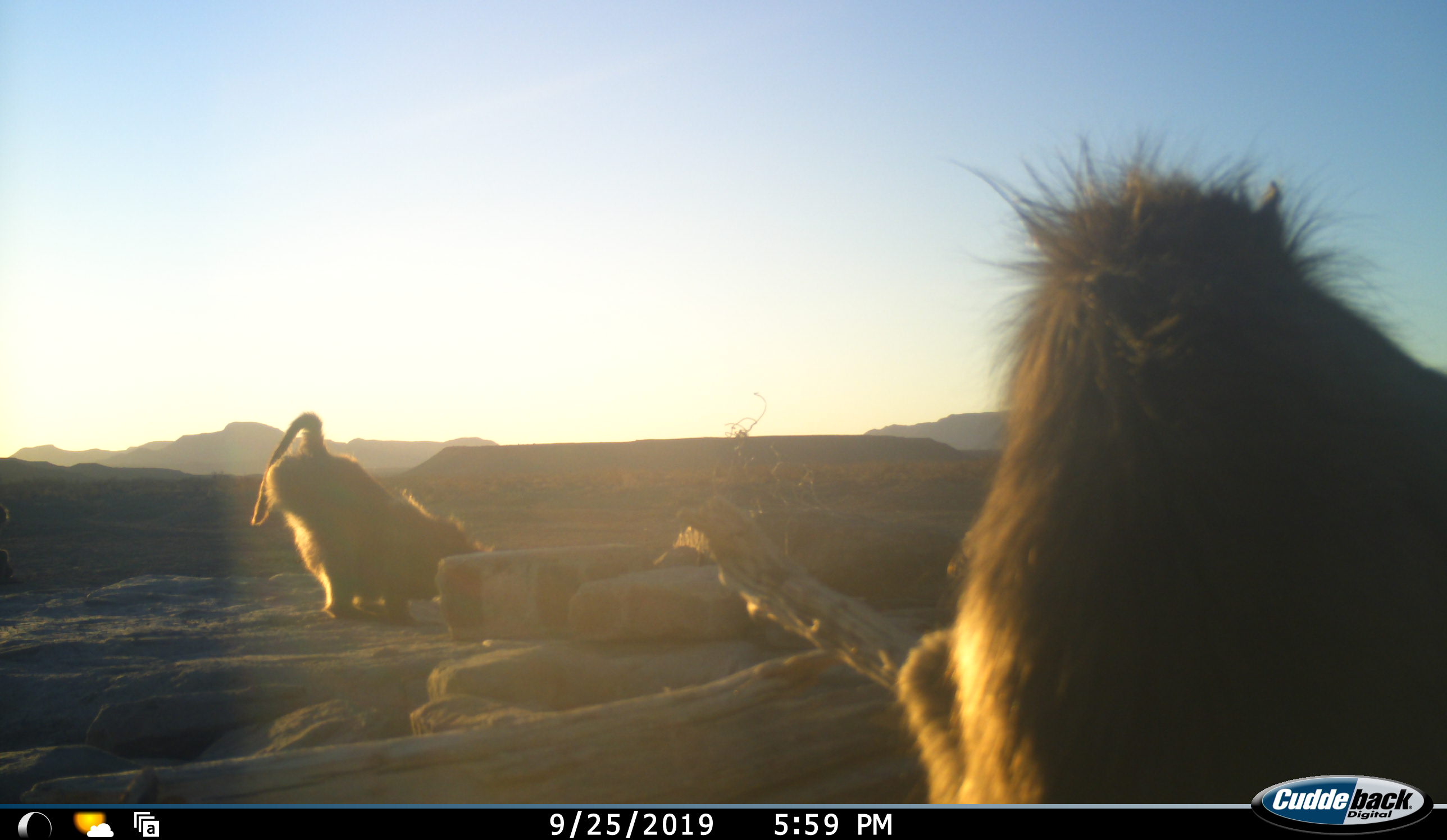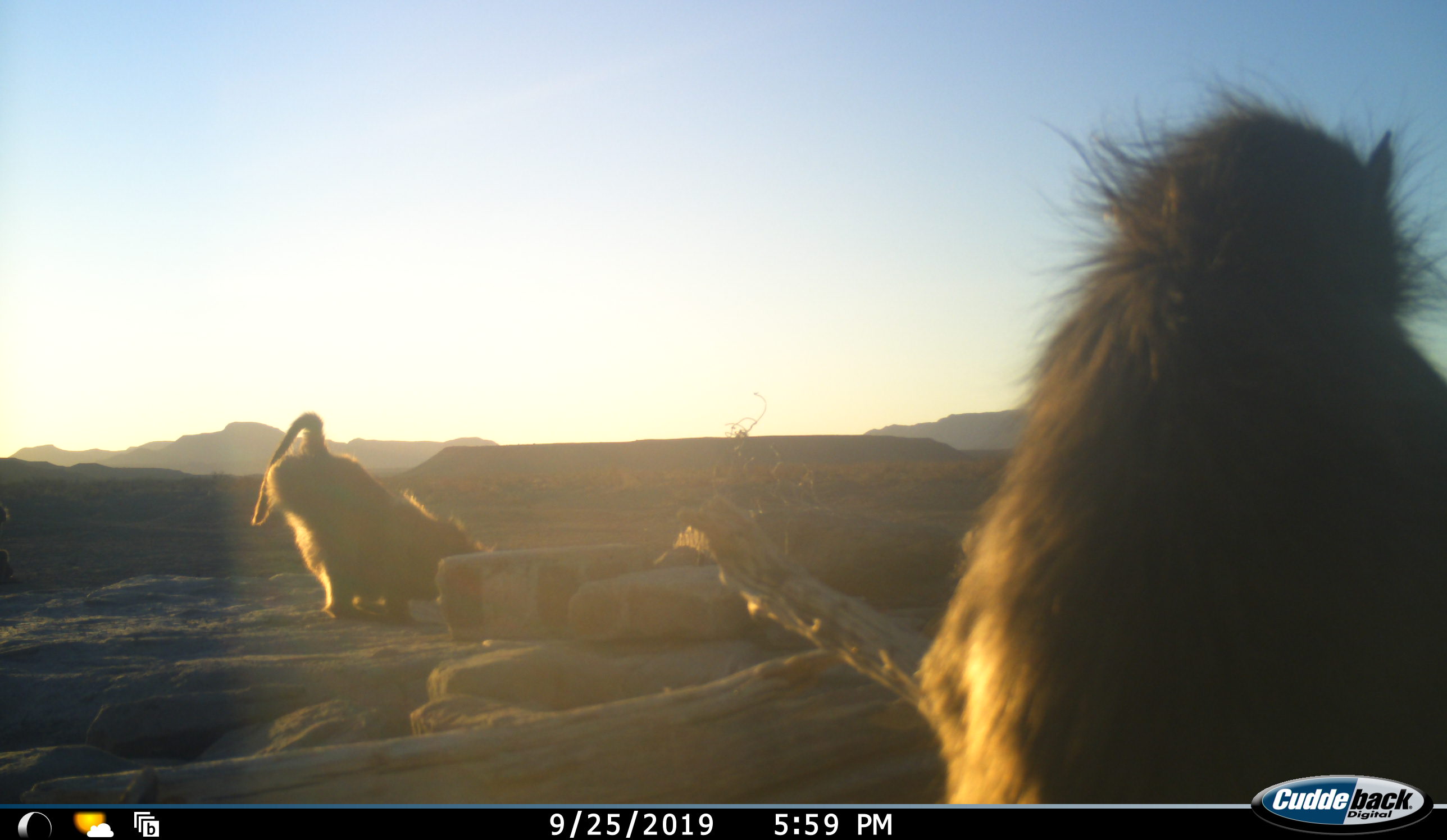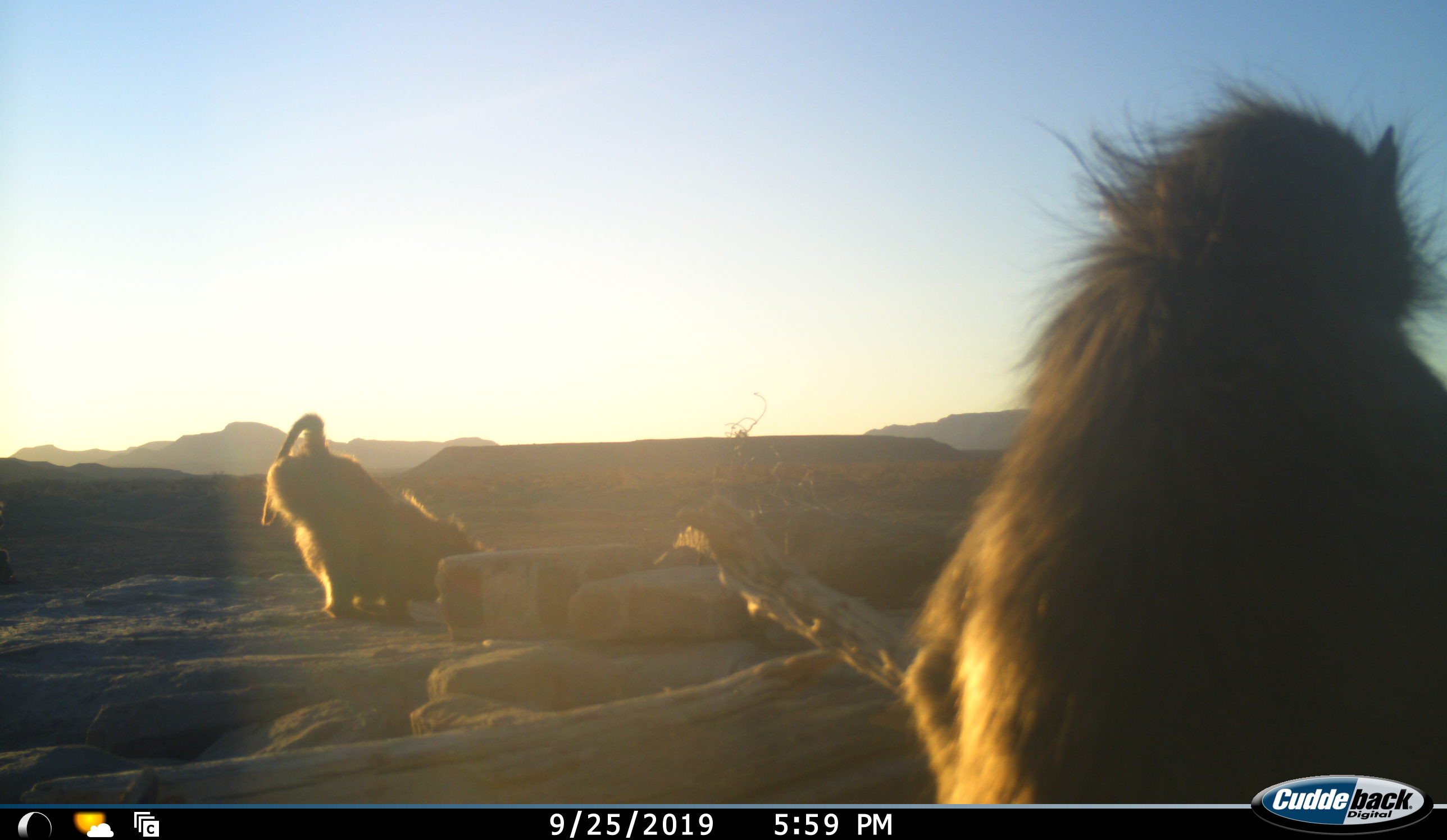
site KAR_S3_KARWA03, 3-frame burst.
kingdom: Animalia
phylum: Chordata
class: Mammalia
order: Primates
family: Cercopithecidae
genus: Papio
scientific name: Papio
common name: baboon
Baboon (Papio), count 2. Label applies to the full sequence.